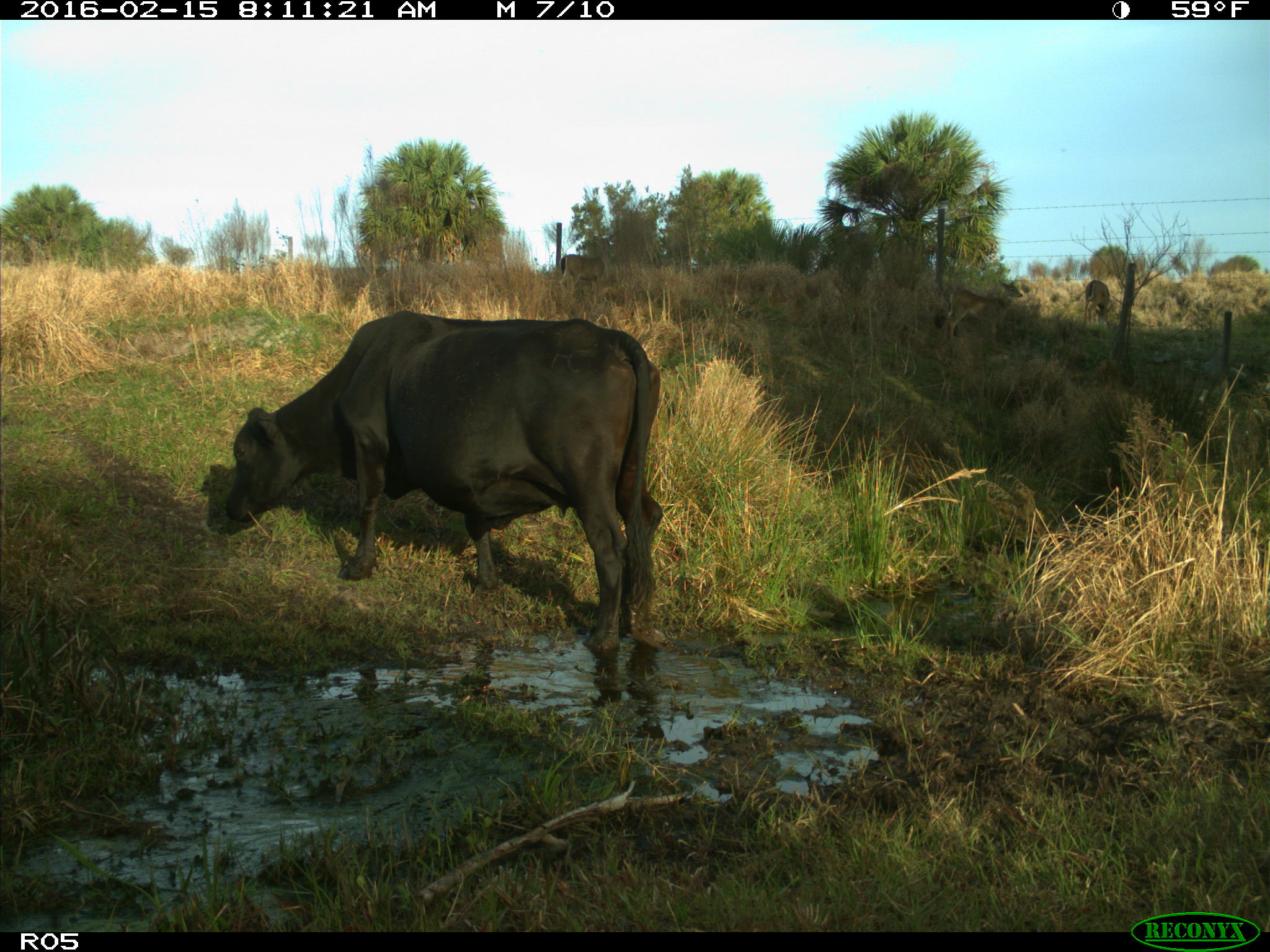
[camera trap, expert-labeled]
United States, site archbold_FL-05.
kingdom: Animalia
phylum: Chordata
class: Mammalia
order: Artiodactyla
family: Bovidae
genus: Bos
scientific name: Bos taurus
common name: domestic cow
Bos taurus (domestic cow).